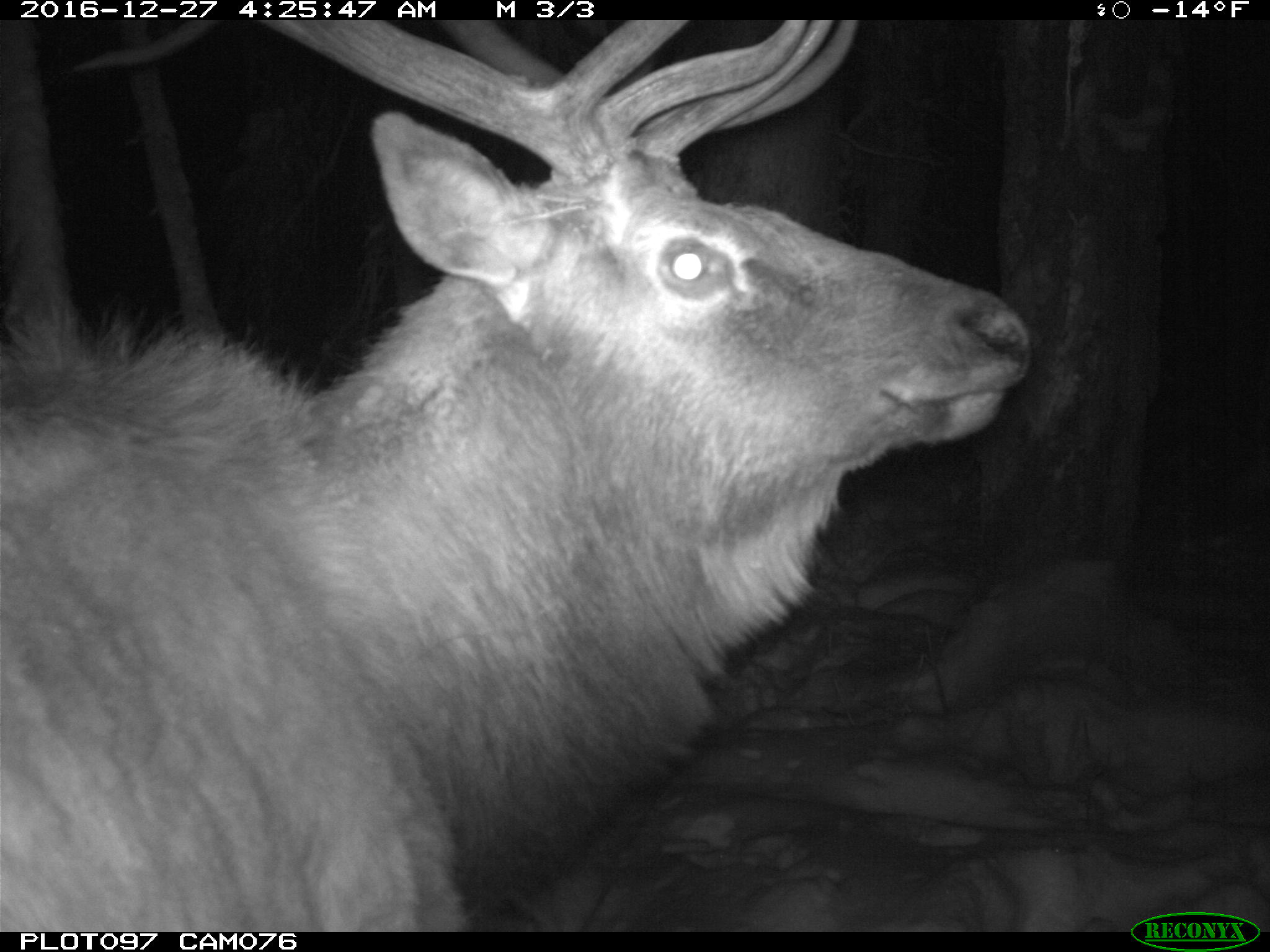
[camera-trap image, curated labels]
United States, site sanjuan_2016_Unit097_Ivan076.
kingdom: Animalia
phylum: Chordata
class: Mammalia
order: Artiodactyla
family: Cervidae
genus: Cervus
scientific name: Cervus elaphus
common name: red deer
Cervus elaphus (red deer).